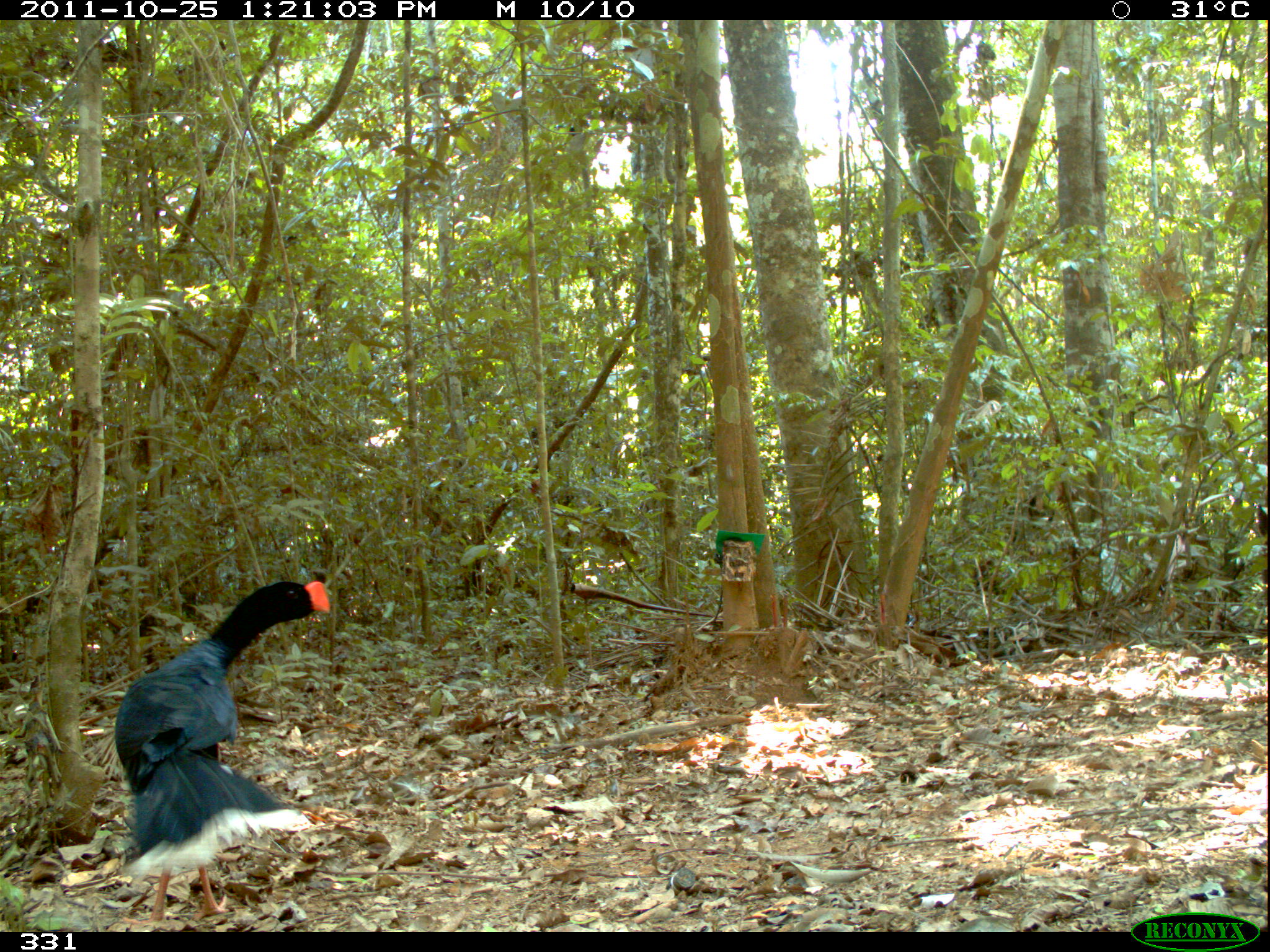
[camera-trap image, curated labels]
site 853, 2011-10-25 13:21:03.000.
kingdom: Animalia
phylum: Chordata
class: Aves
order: Galliformes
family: Cracidae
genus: Mitu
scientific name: Mitu tuberosum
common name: razor-billed curassow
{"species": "Mitu tuberosum (razor-billed curassow)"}